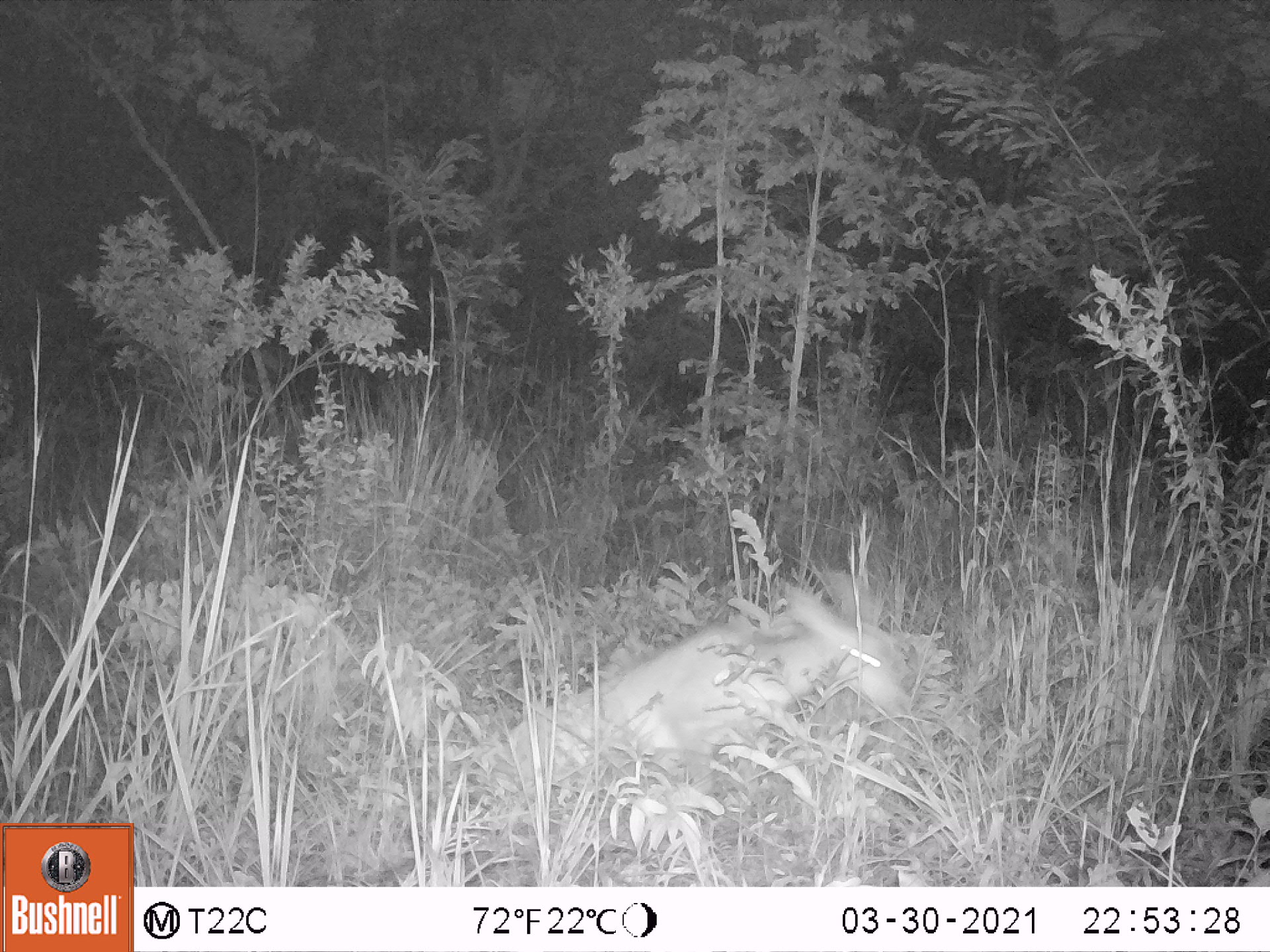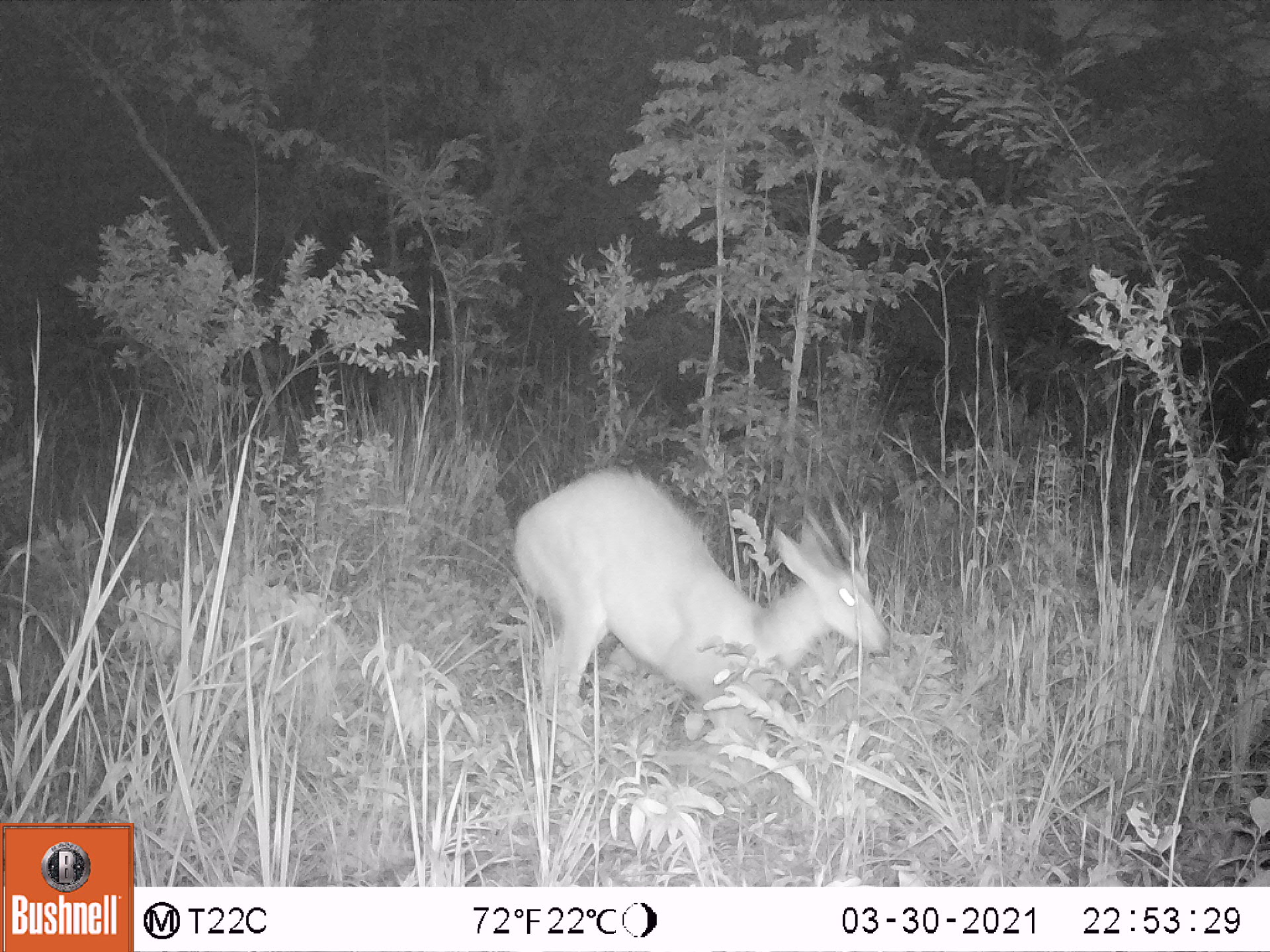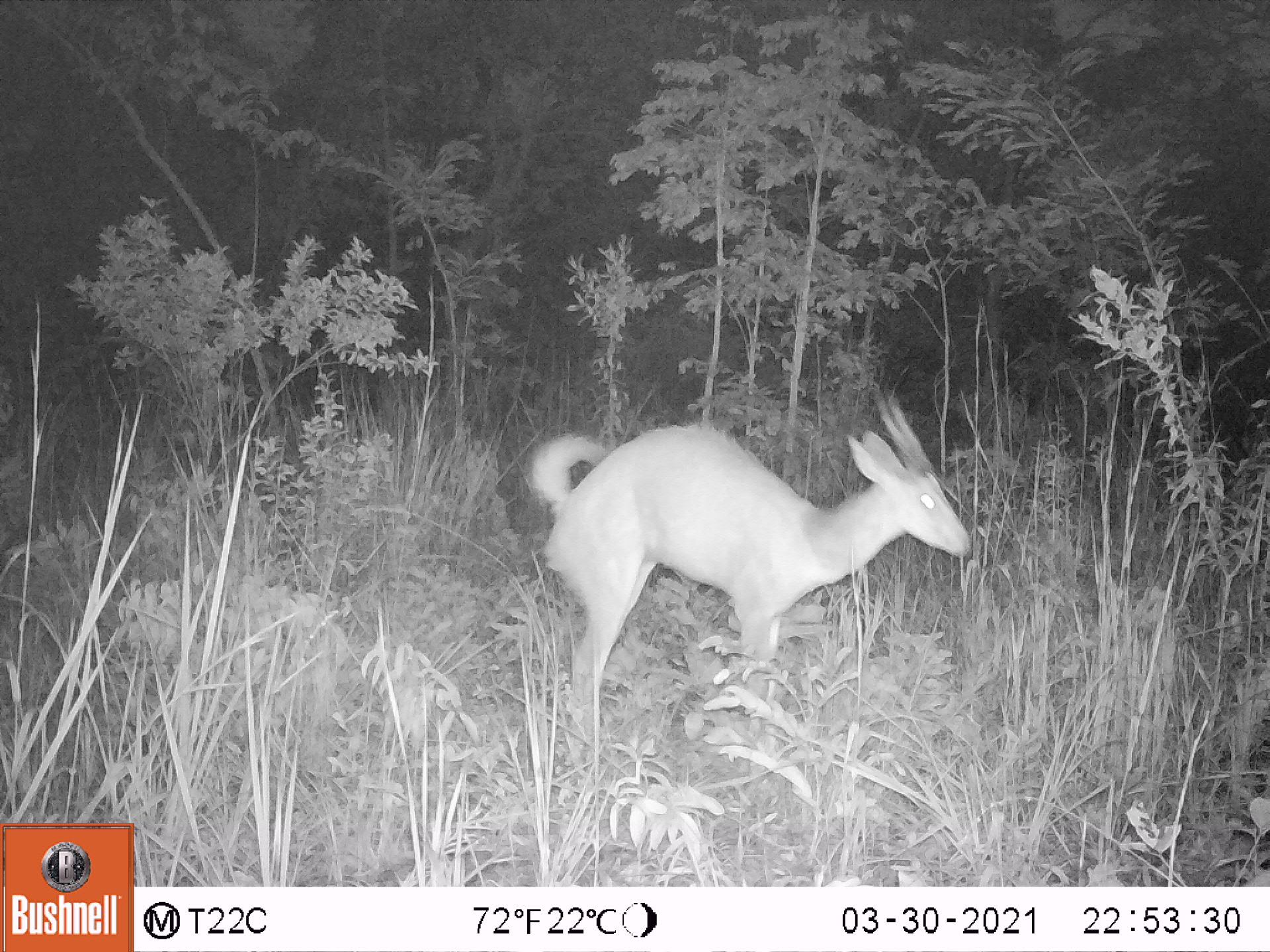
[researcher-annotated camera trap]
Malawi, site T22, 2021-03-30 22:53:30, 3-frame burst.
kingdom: Animalia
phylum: Chordata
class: Mammalia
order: Artiodactyla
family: Bovidae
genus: Tragelaphus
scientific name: Tragelaphus sylvaticus sylvaticus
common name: cape bushbuck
Cape bushbuck (Tragelaphus sylvaticus sylvaticus), count 1.